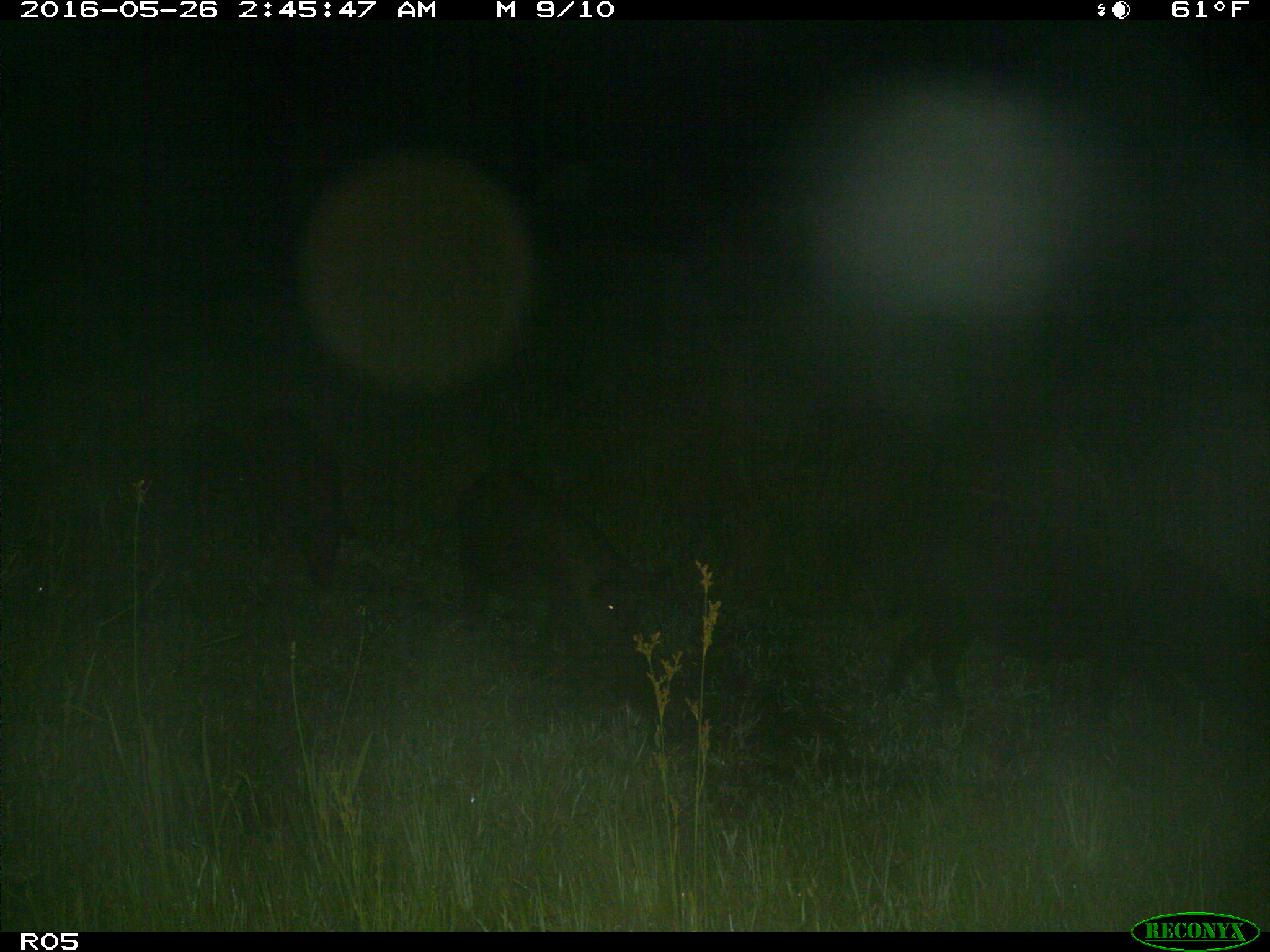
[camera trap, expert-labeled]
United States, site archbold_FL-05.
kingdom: Animalia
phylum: Chordata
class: Mammalia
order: Artiodactyla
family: Suidae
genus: Sus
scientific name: Sus scrofa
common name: wild boar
Sus scrofa (wild boar).